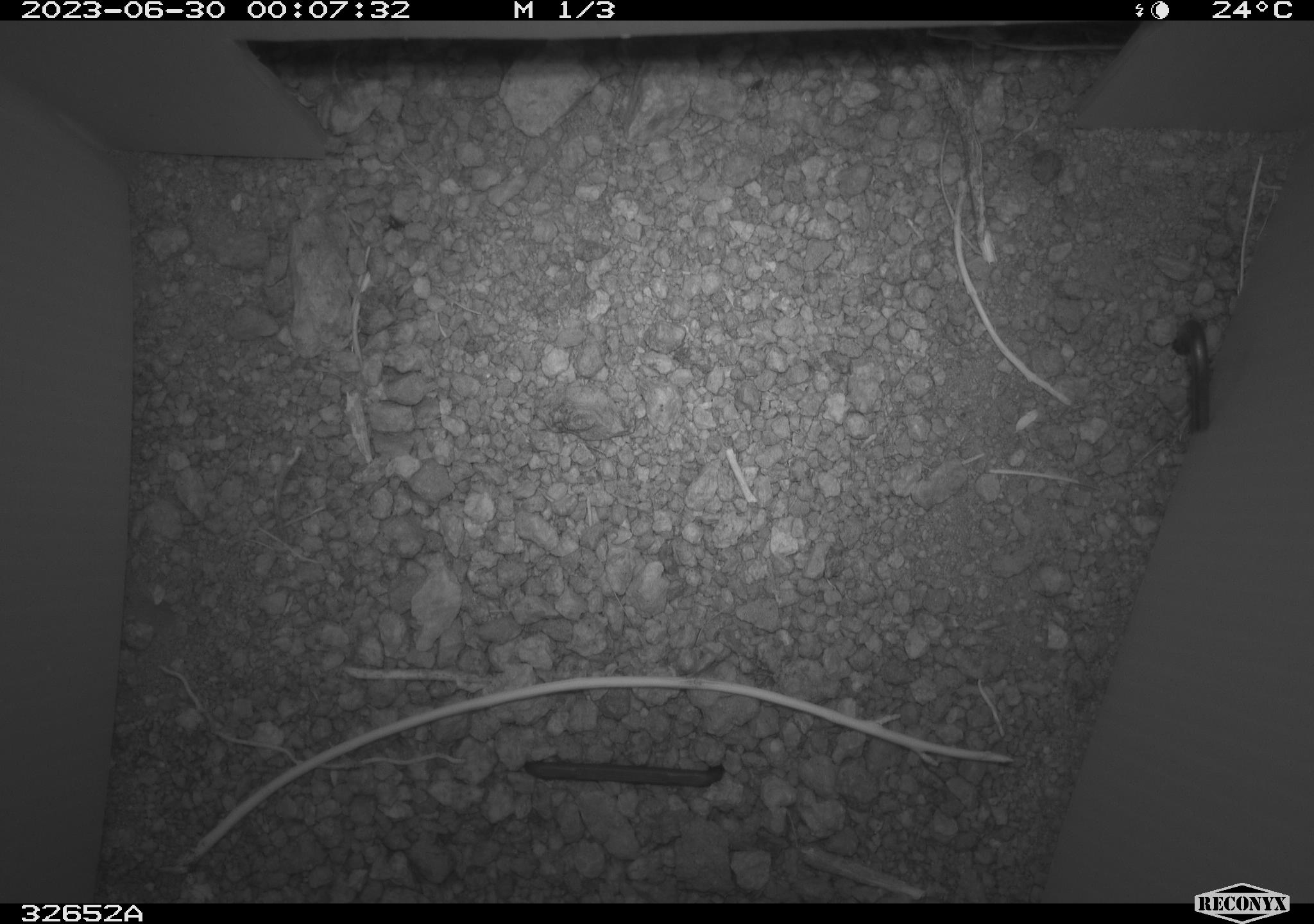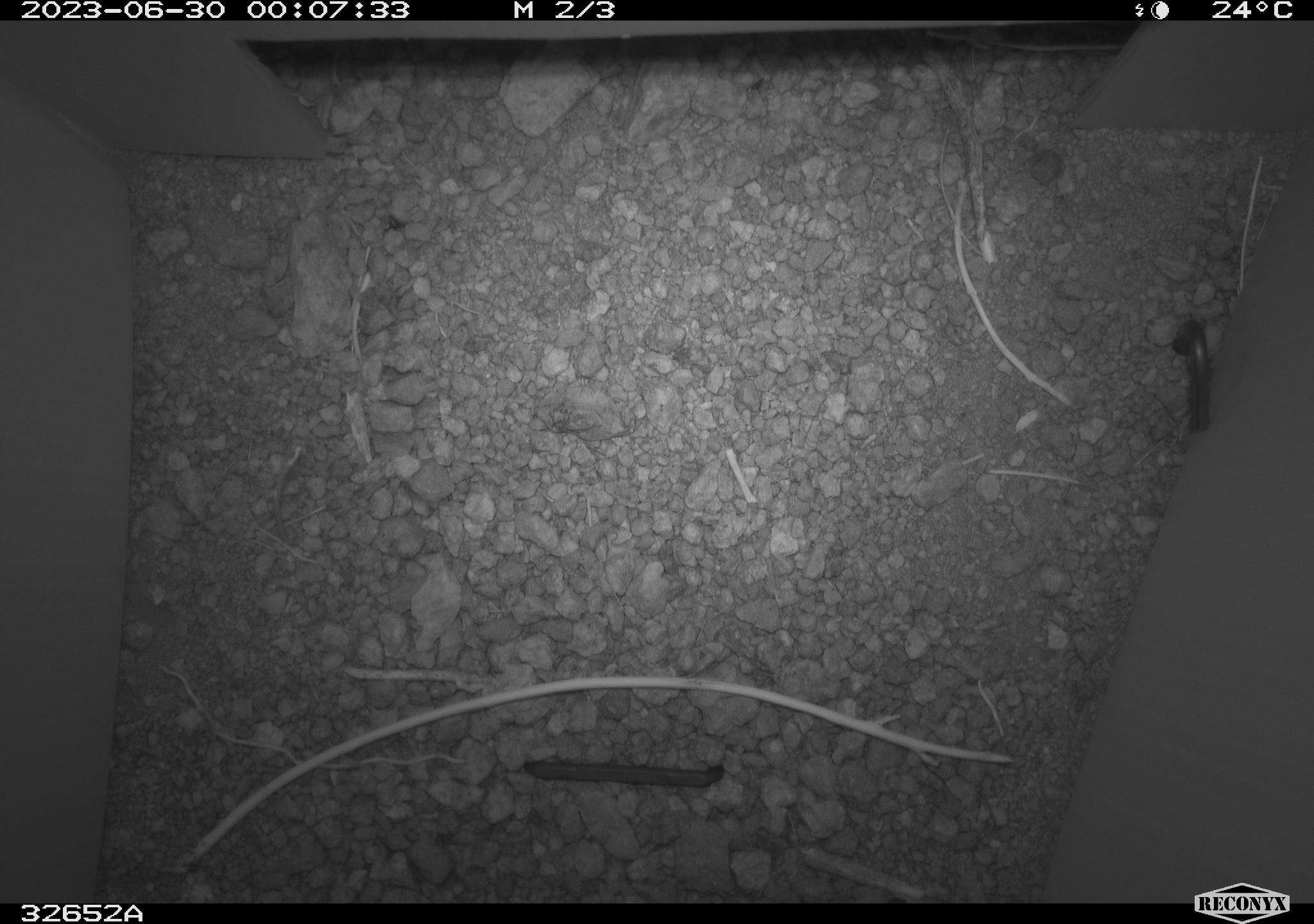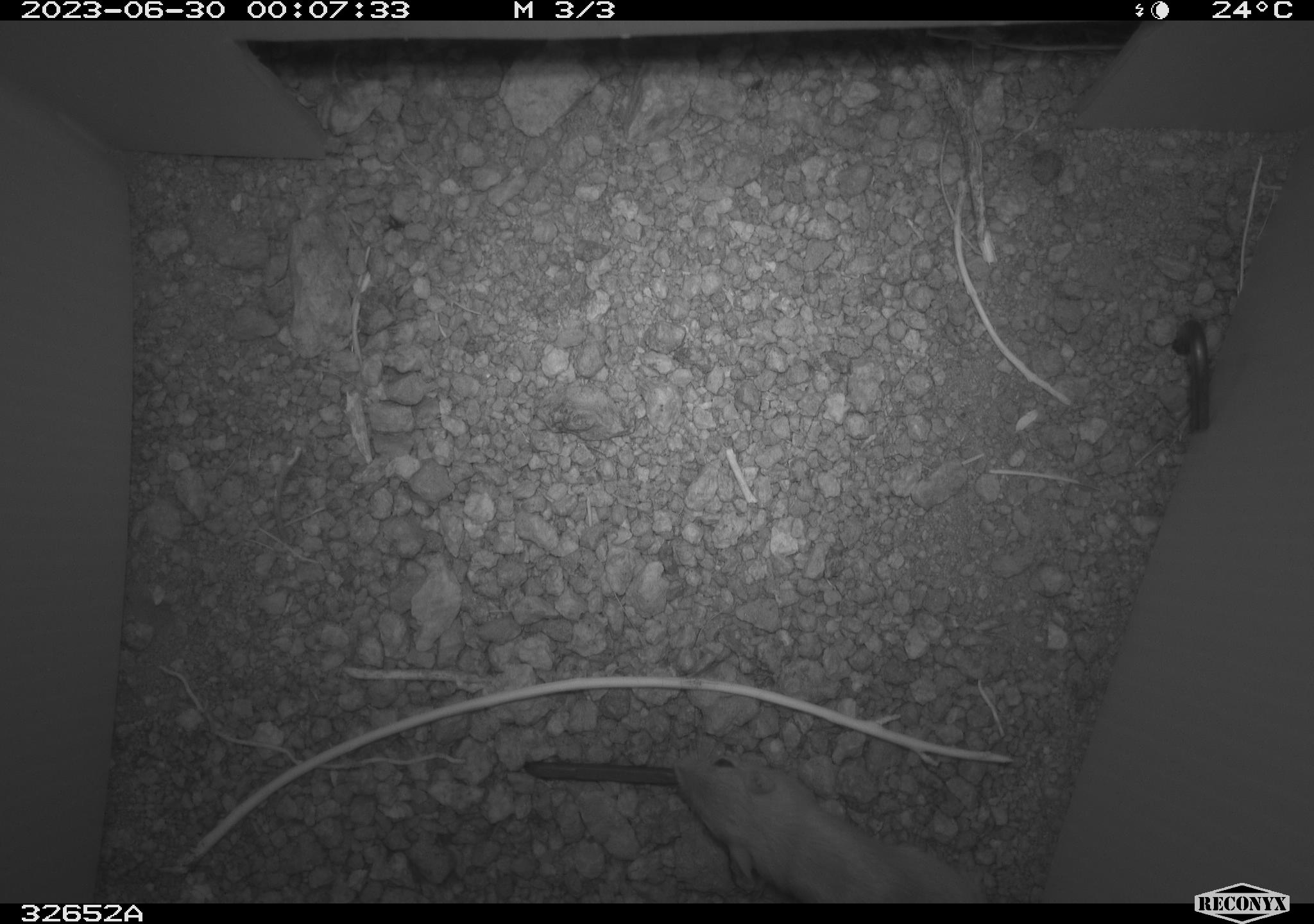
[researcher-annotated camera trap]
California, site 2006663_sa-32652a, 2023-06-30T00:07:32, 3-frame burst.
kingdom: Animalia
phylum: Chordata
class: Mammalia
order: Rodentia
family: Heteromyidae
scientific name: Heteromyidae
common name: kangaroo rats and pocket mice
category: heteromyidae family